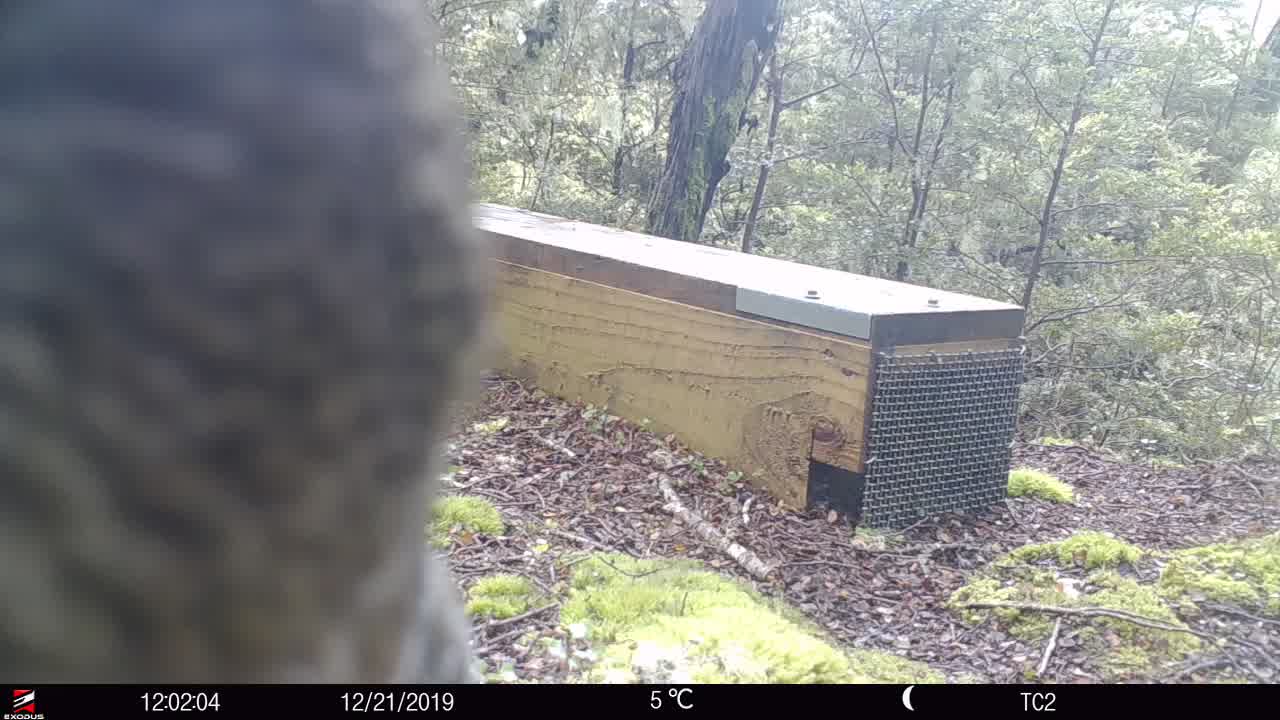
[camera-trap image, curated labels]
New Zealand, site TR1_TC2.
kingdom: Animalia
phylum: Chordata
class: Aves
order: Psittaciformes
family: Strigopidae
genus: Nestor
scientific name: Nestor notabilis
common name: kea